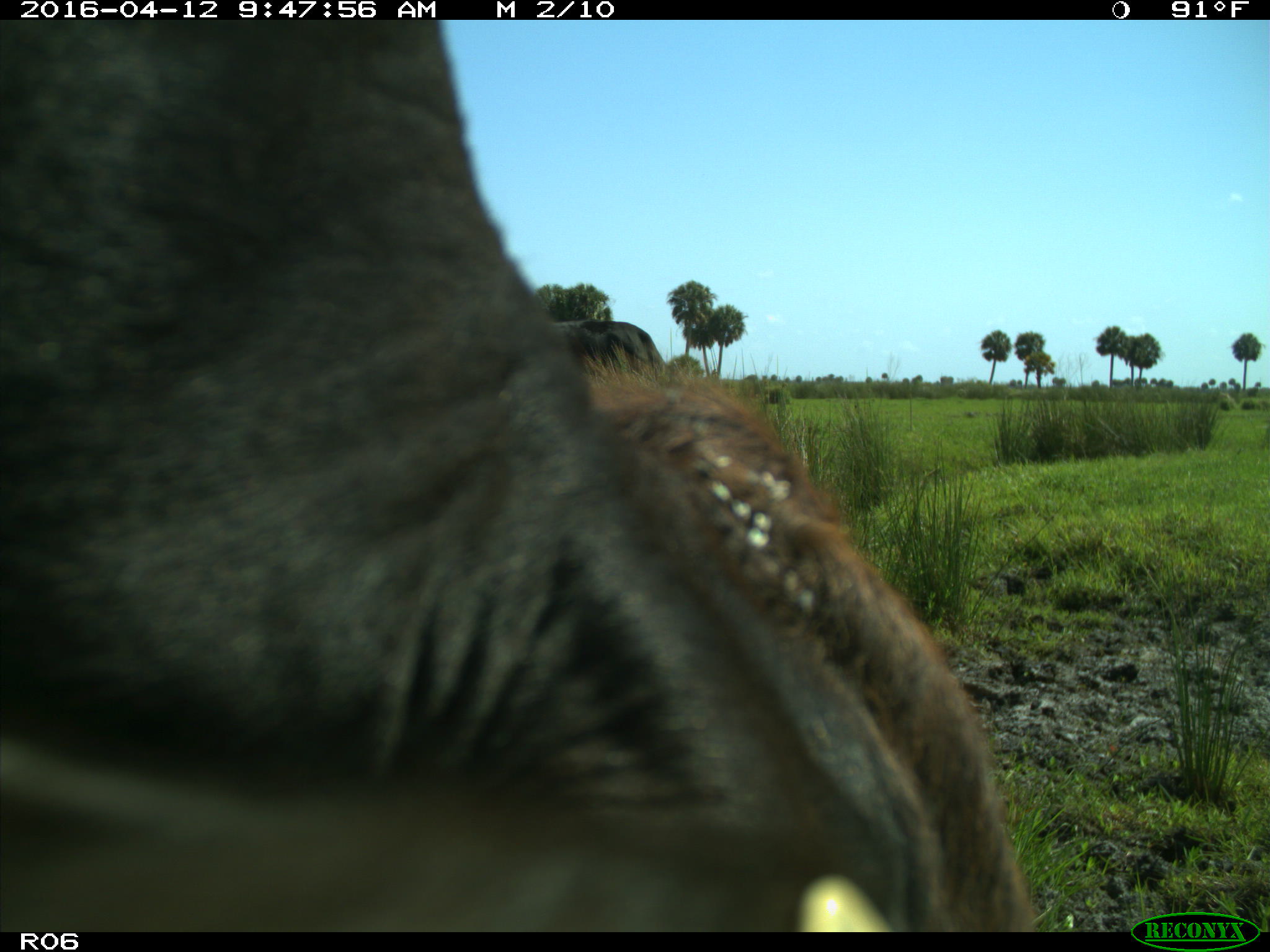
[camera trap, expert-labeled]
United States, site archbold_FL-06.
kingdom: Animalia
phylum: Chordata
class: Mammalia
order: Artiodactyla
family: Bovidae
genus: Bos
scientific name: Bos taurus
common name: domestic cow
Bos taurus (domestic cow).